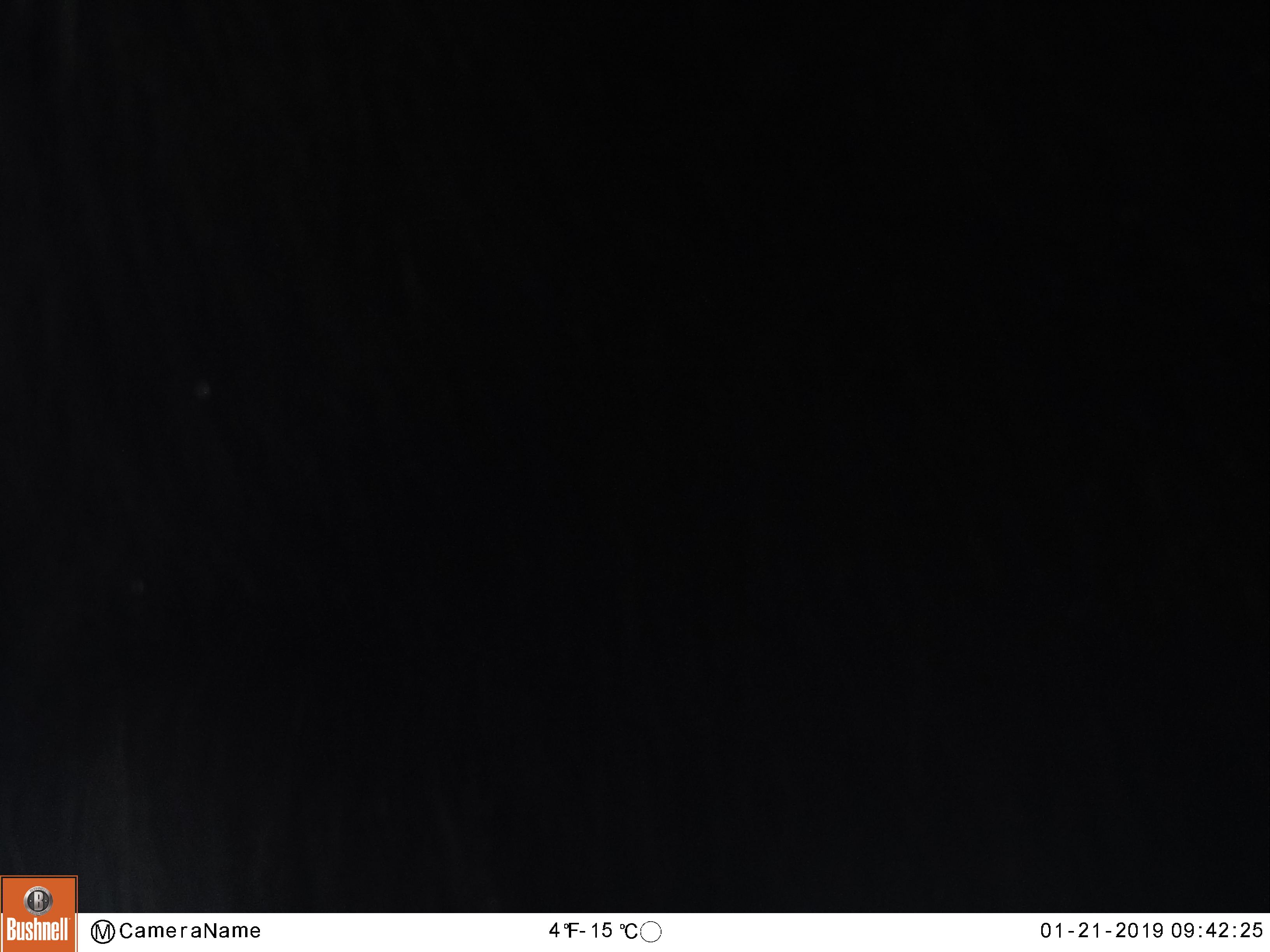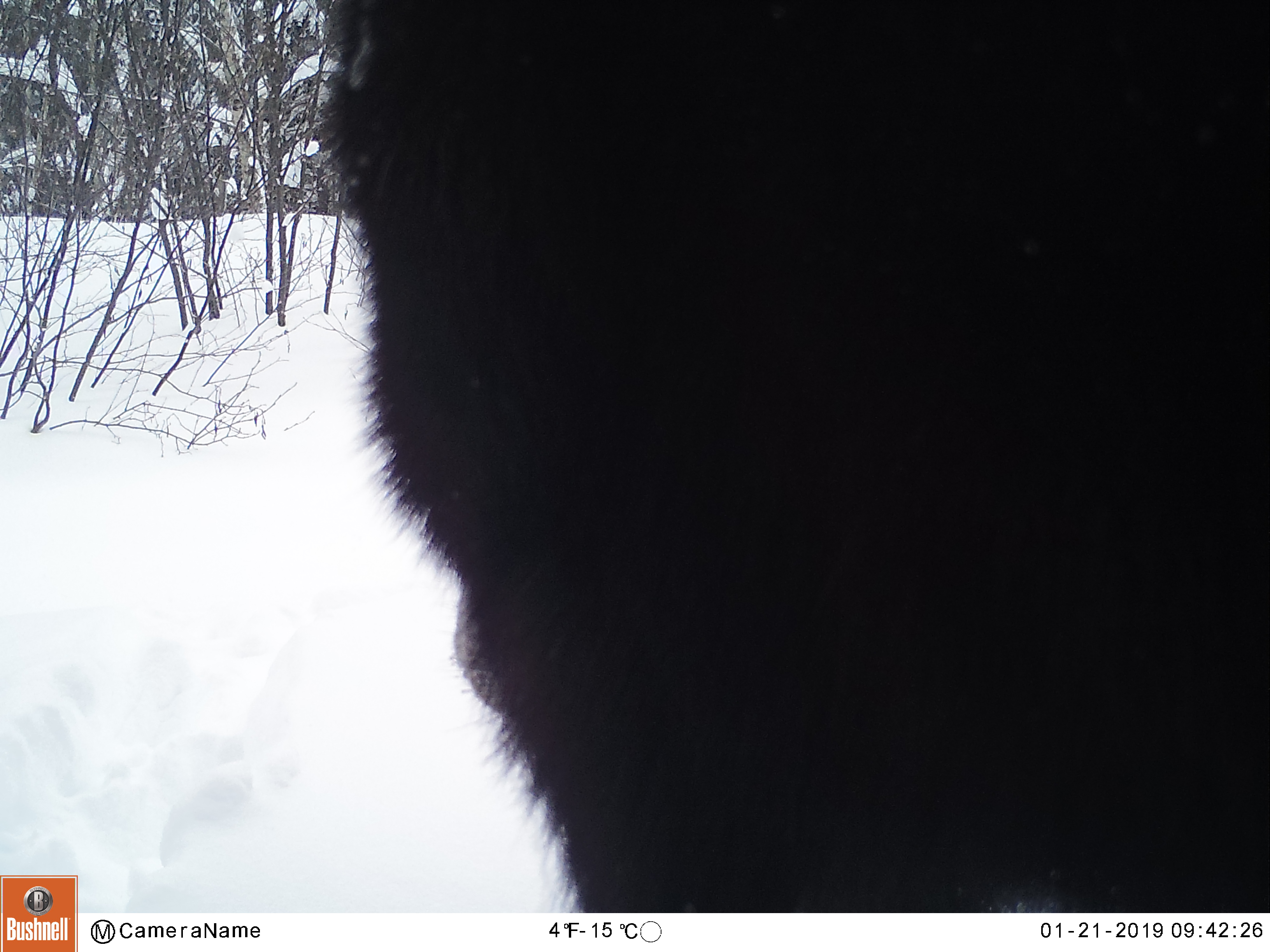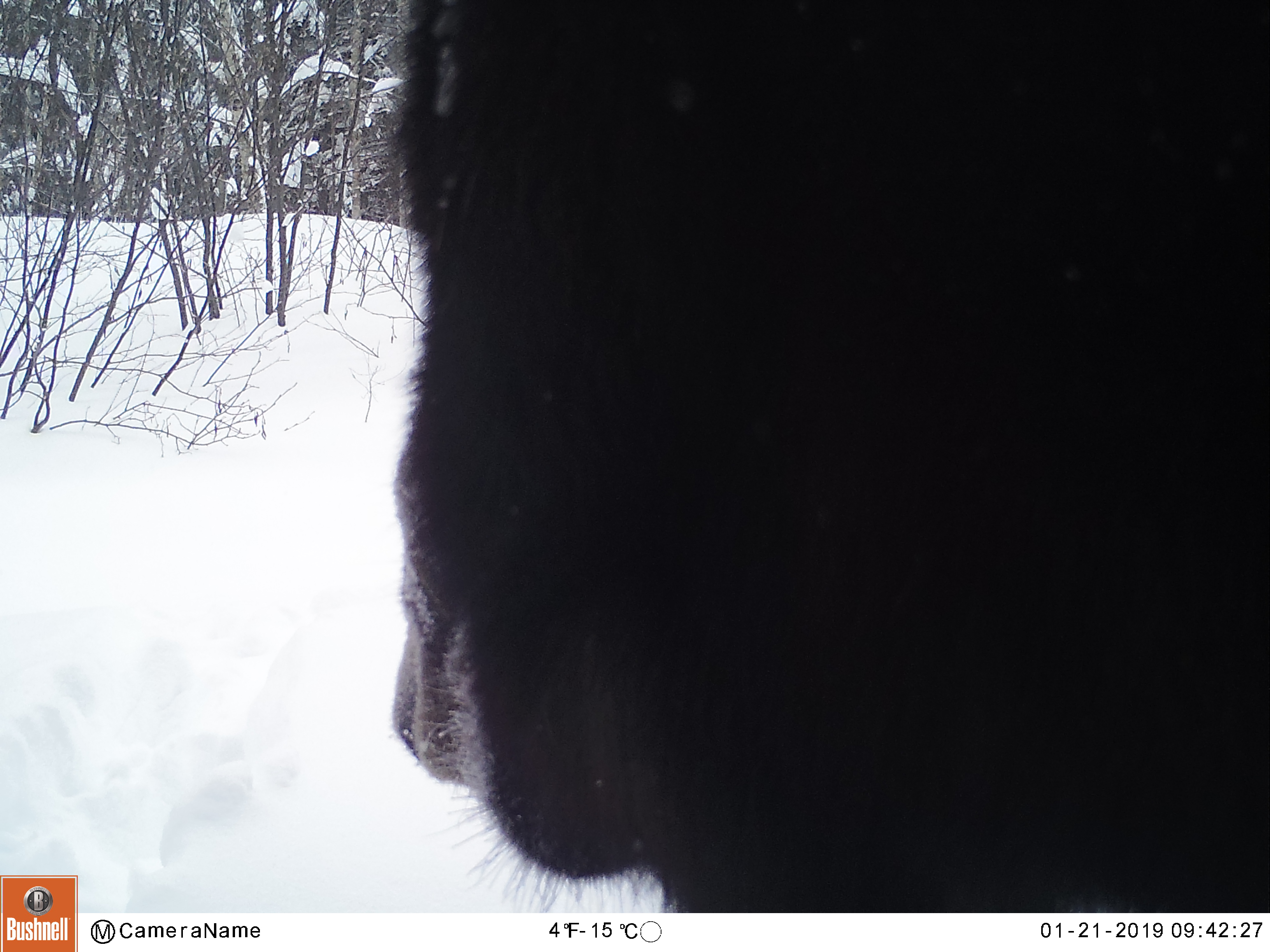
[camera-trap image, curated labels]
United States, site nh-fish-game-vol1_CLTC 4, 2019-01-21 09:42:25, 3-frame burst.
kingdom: Animalia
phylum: Chordata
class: Mammalia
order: Artiodactyla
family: Cervidae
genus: Alces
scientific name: Alces alces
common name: moose